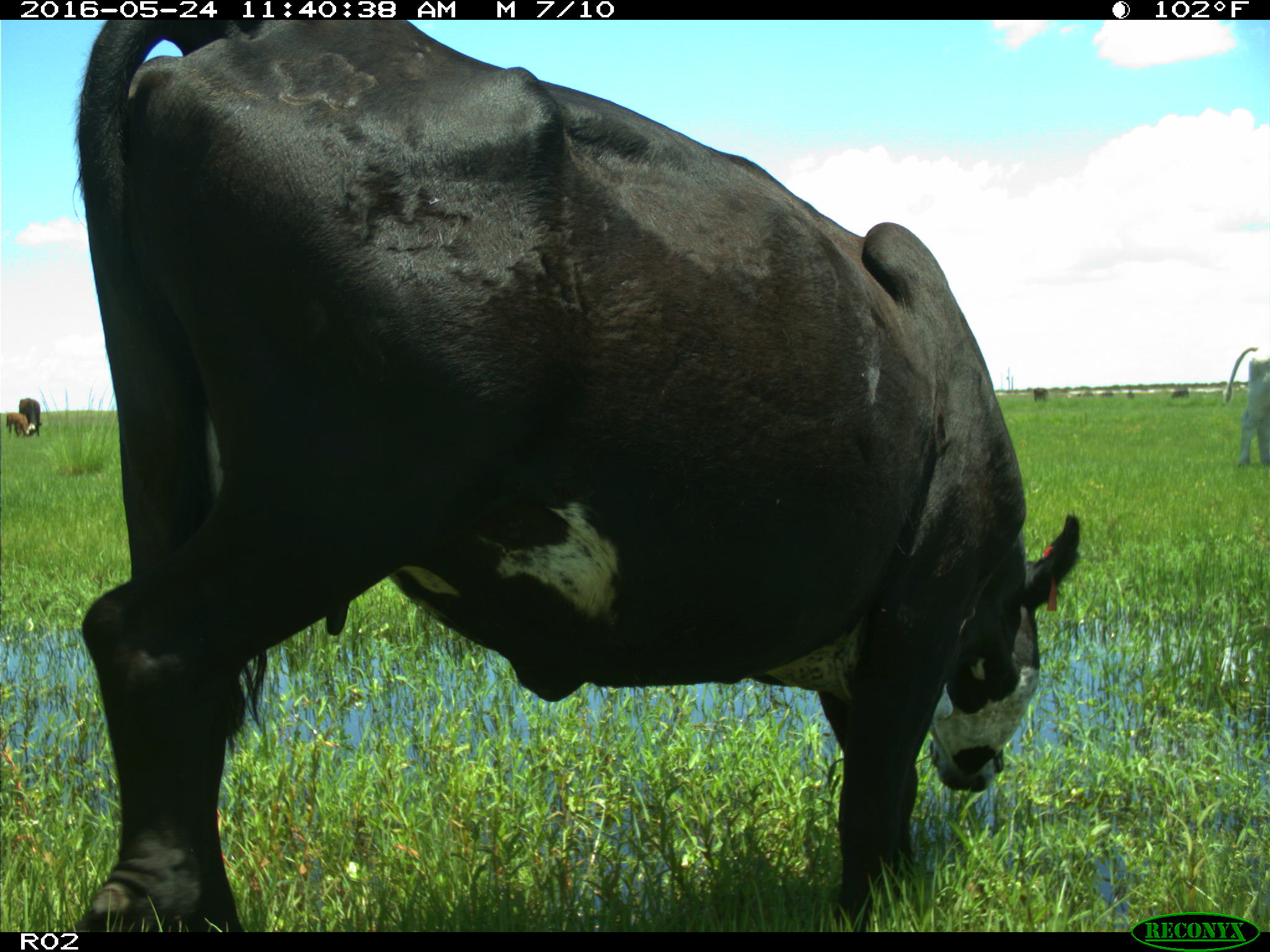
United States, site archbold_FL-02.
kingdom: Animalia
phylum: Chordata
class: Mammalia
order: Artiodactyla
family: Bovidae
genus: Bos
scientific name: Bos taurus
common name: domestic cow